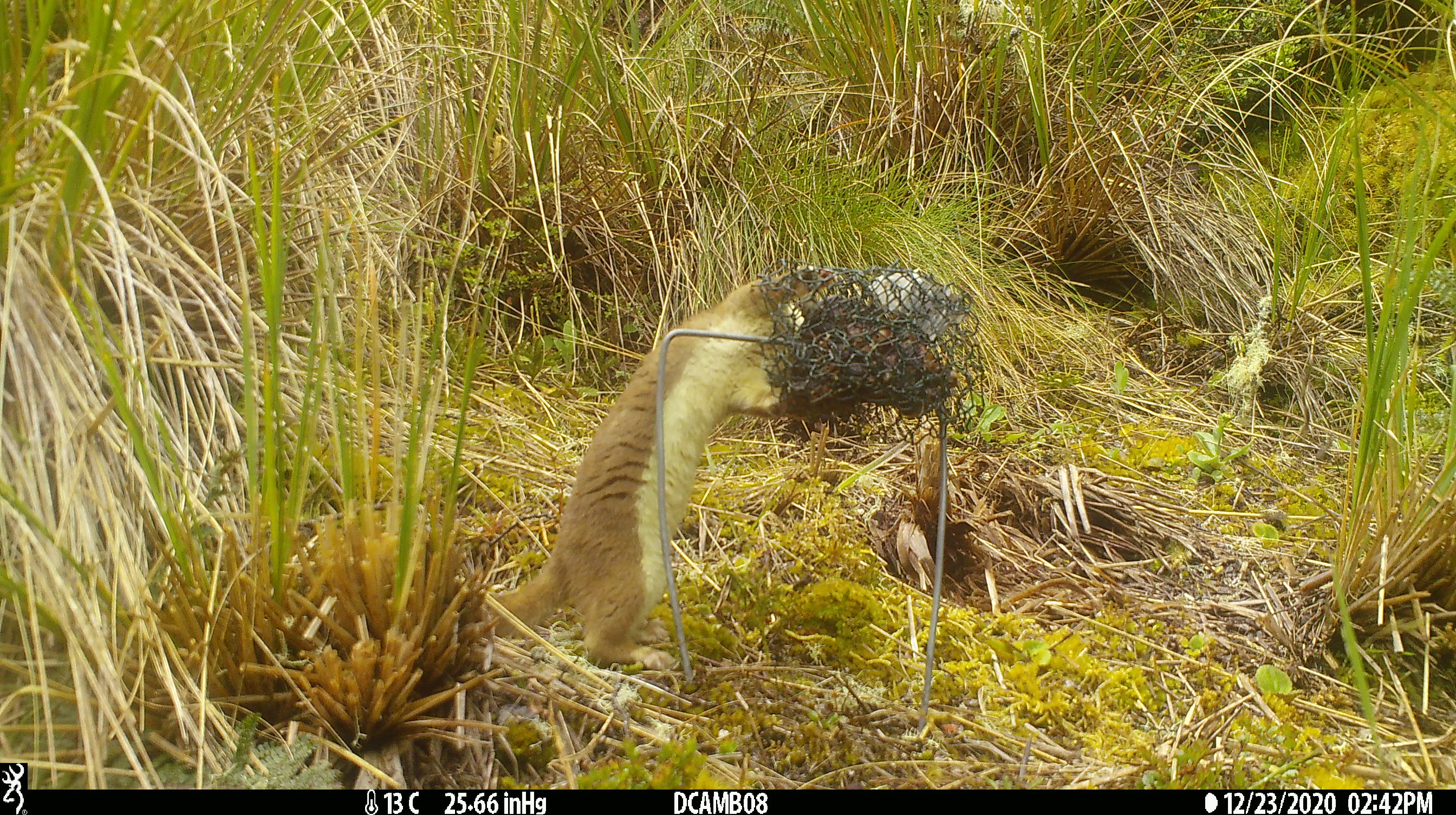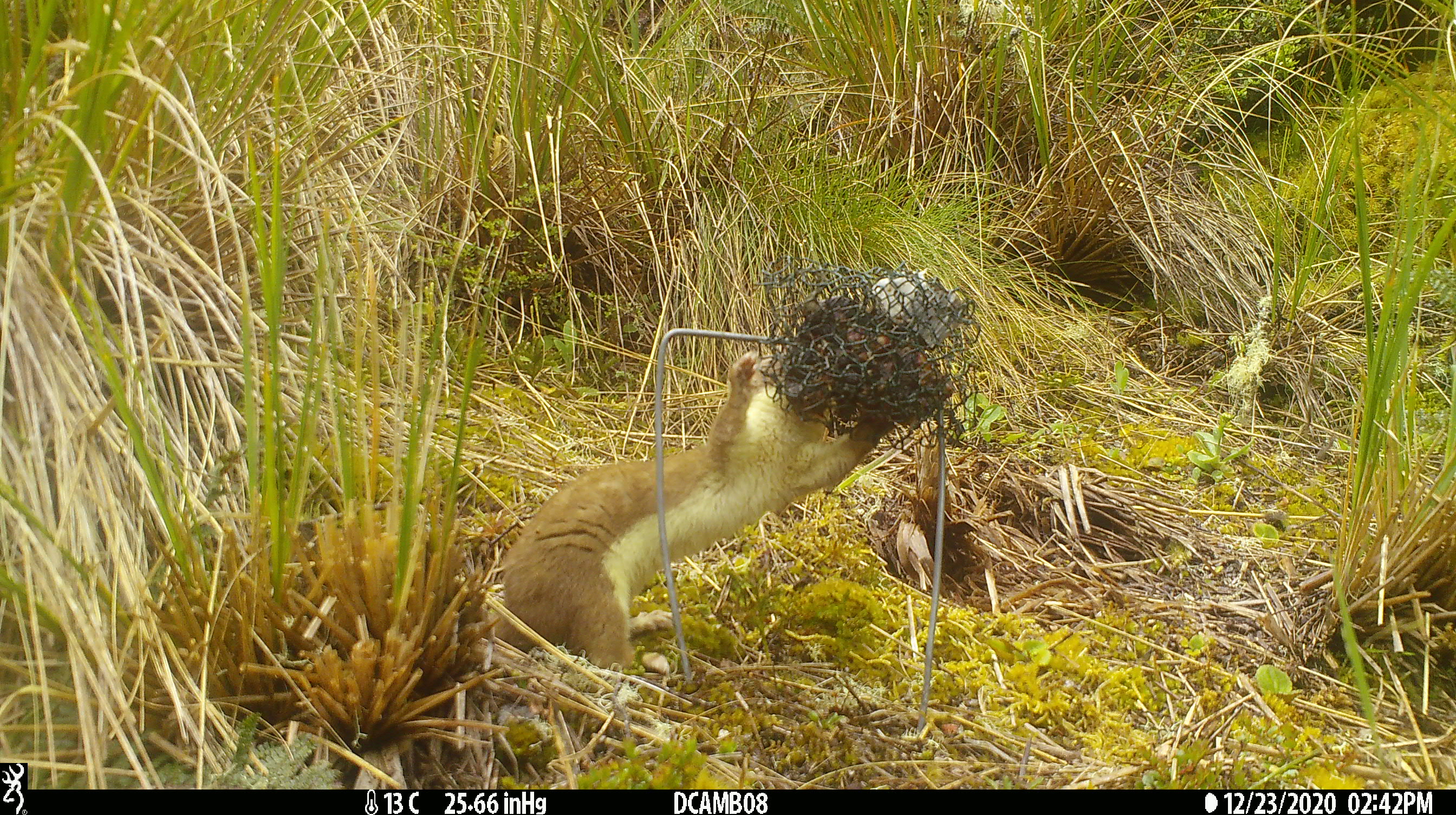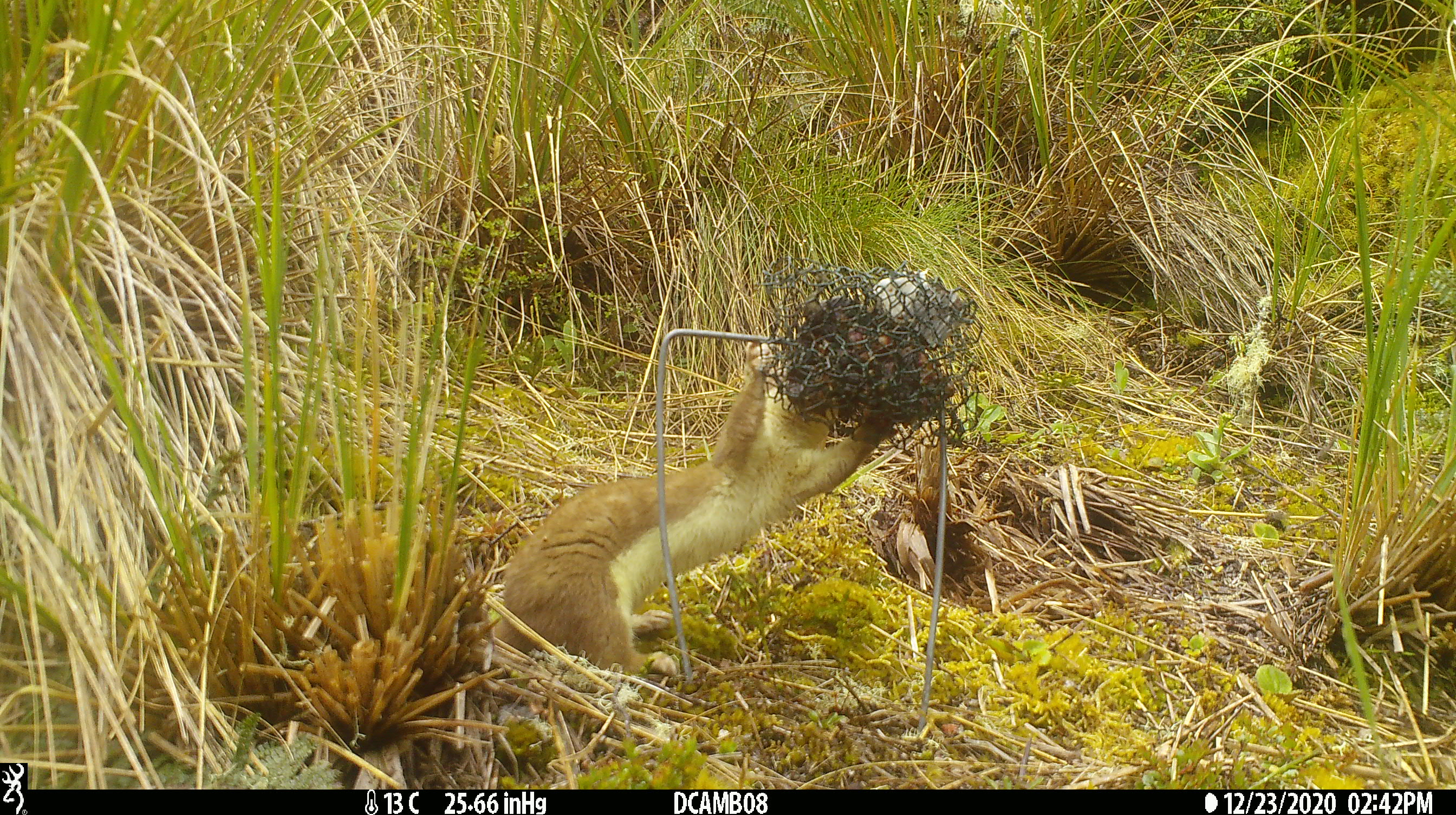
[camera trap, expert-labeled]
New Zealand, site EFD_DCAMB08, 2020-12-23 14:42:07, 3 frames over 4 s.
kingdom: Animalia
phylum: Chordata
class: Mammalia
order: Carnivora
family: Mustelidae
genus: Mustela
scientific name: Mustela erminea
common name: stoat